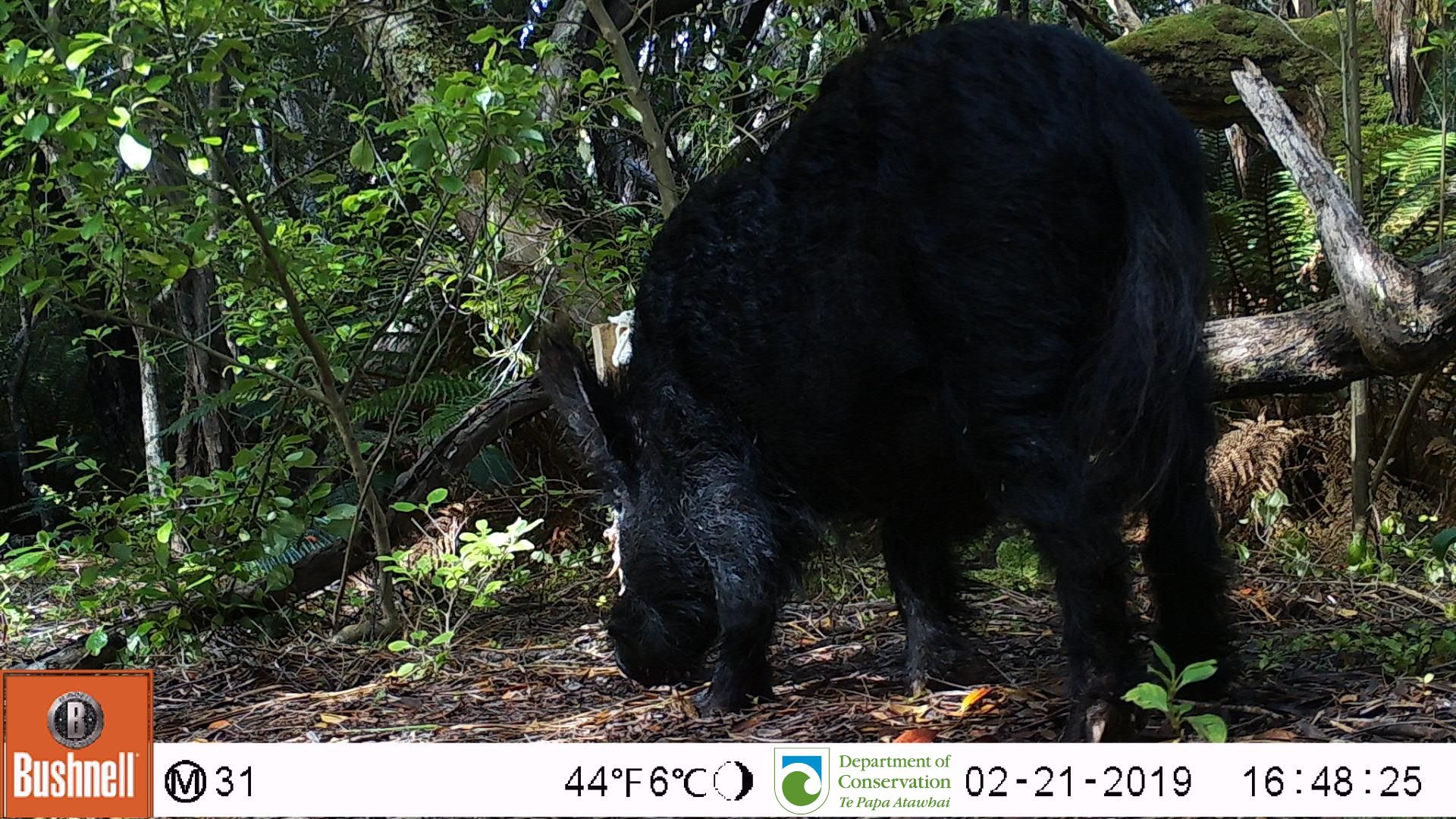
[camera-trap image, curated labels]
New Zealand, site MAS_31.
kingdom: Animalia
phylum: Chordata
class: Mammalia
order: Artiodactyla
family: Suidae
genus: Sus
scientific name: Sus scrofa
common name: pig